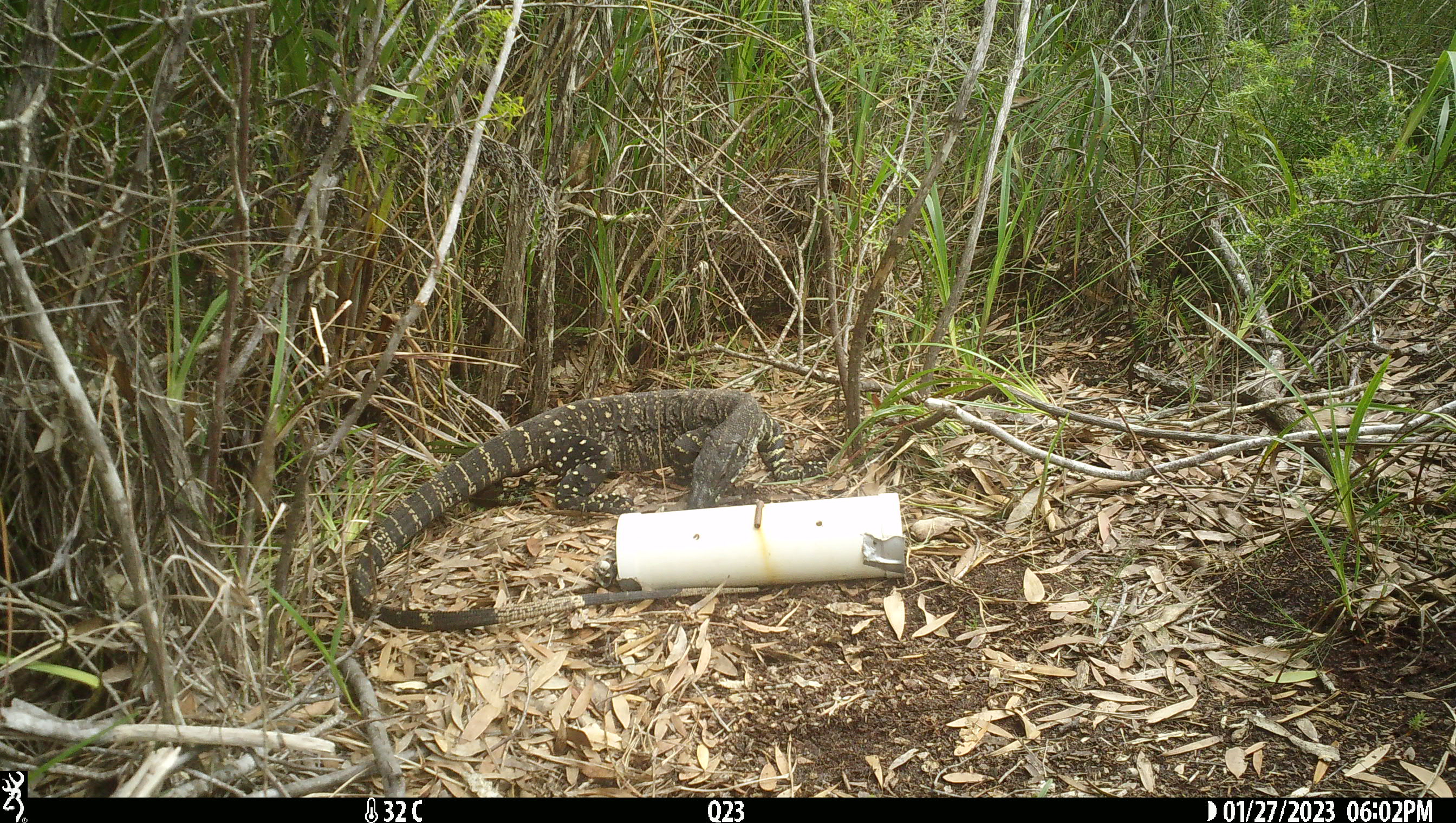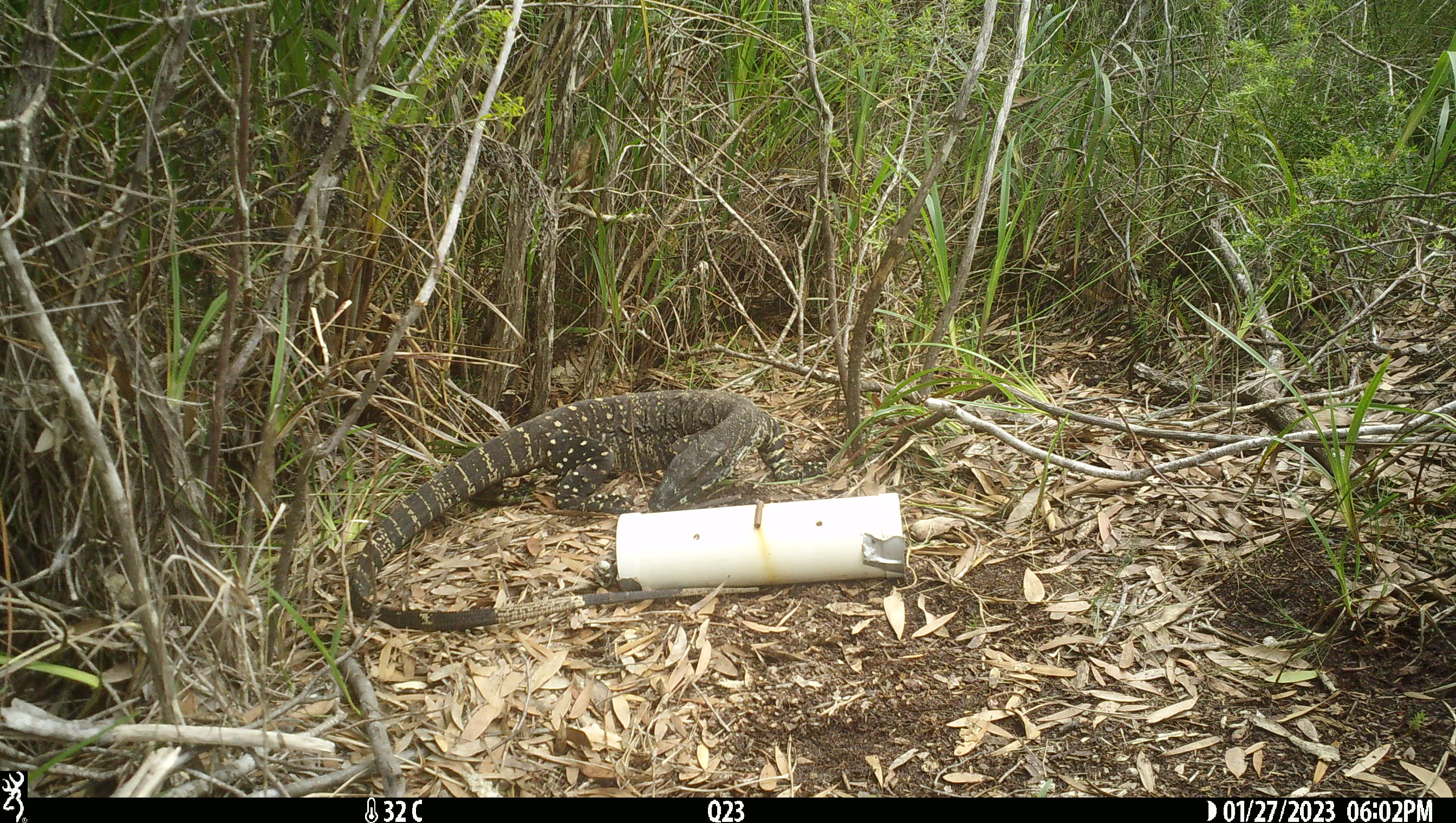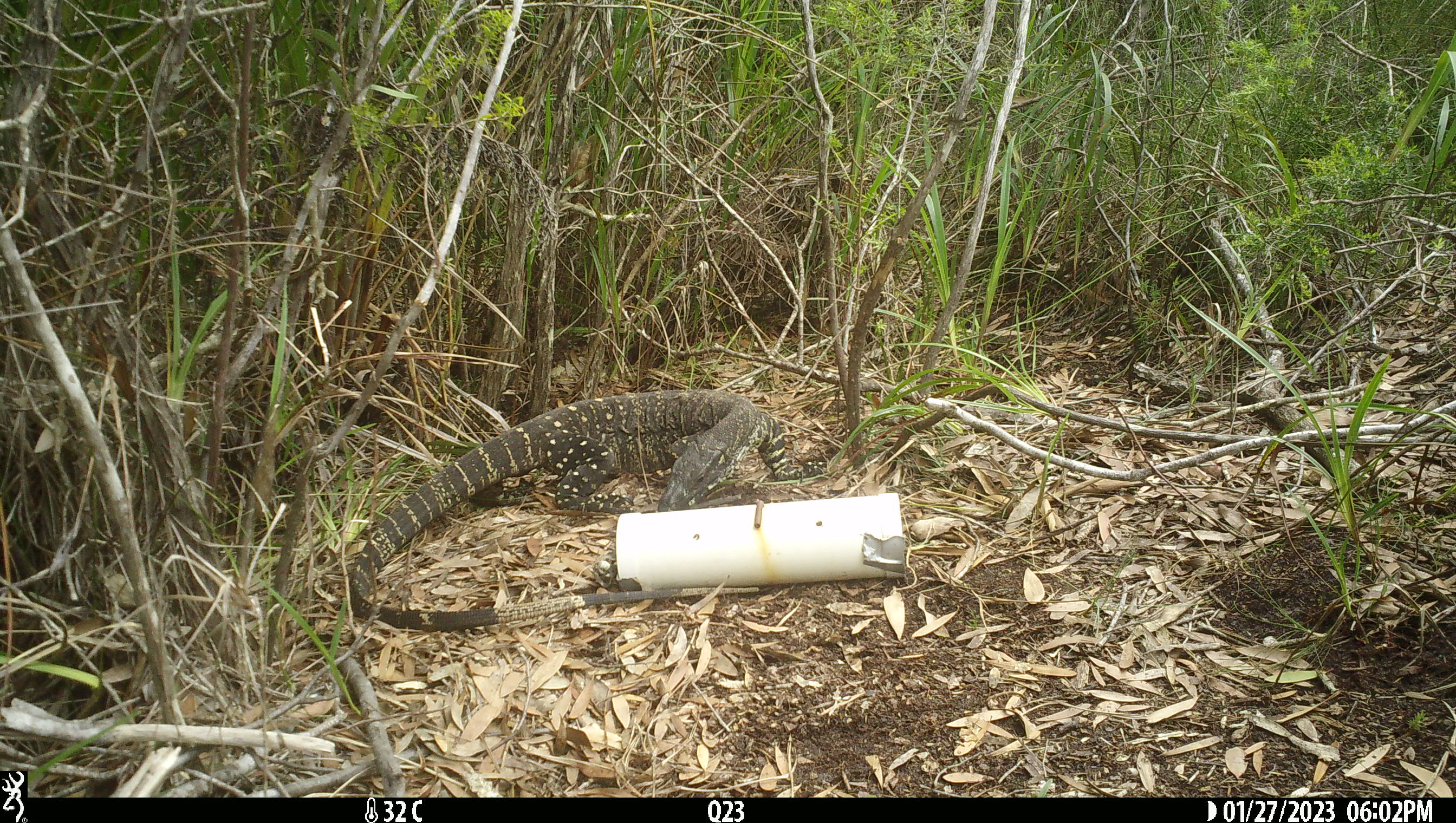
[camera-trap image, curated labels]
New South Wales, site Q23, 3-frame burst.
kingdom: Animalia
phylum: Chordata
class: Reptilia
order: Squamata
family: Varanidae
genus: Varanus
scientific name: Varanus varius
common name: lace monitor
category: goanna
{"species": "goanna (lace monitor) (Varanus varius)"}